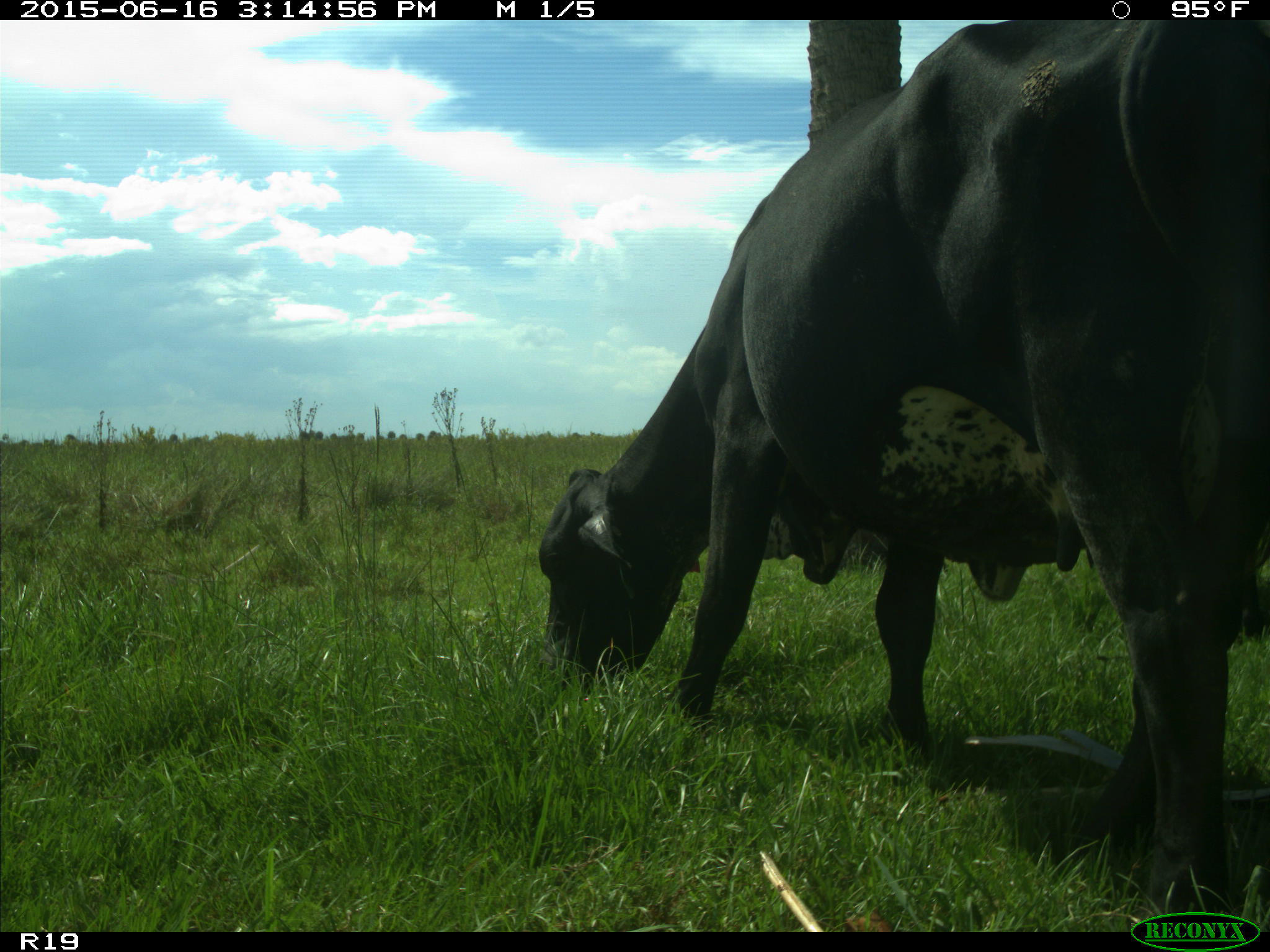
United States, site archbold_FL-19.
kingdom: Animalia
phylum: Chordata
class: Mammalia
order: Artiodactyla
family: Bovidae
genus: Bos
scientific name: Bos taurus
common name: domestic cow